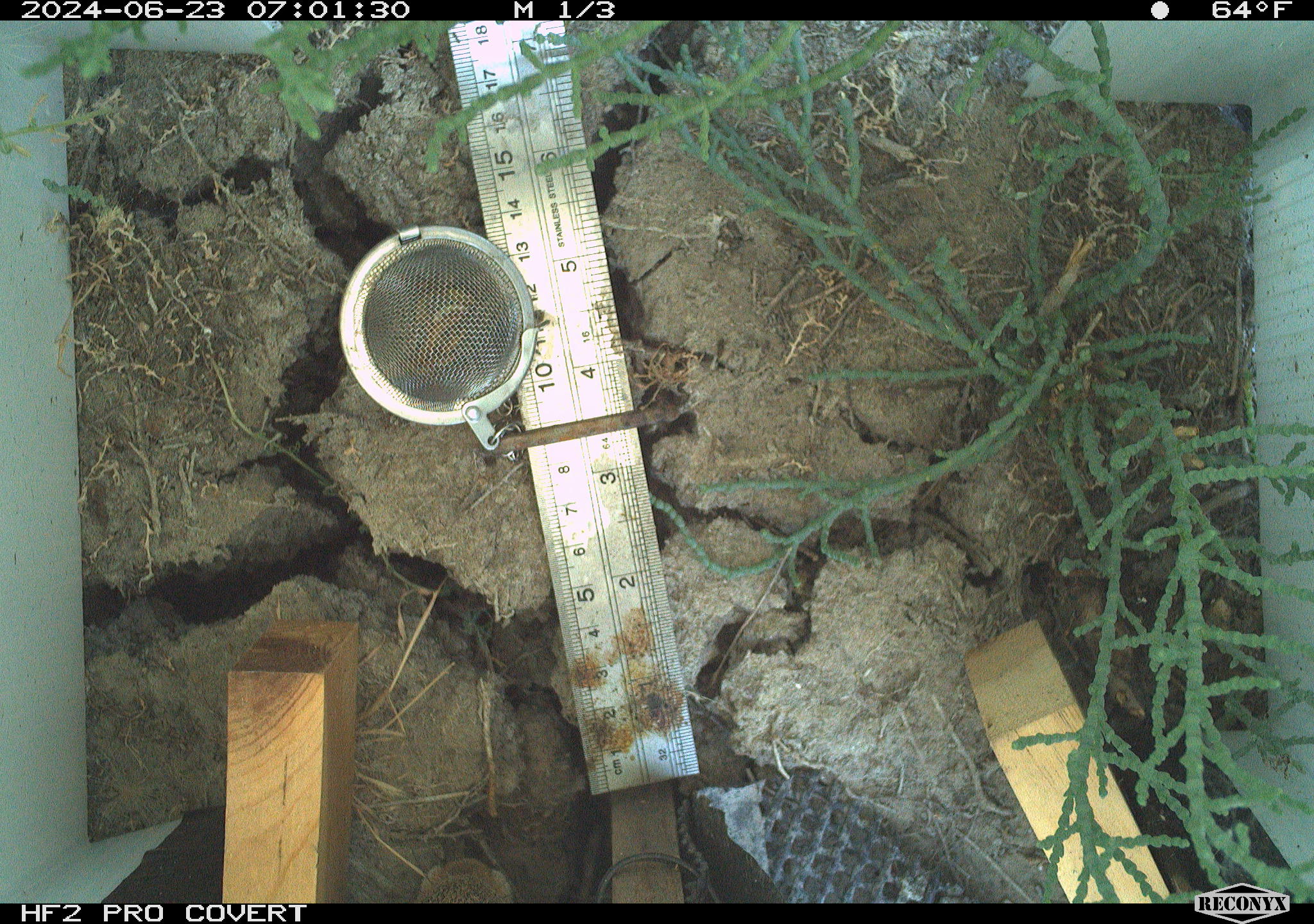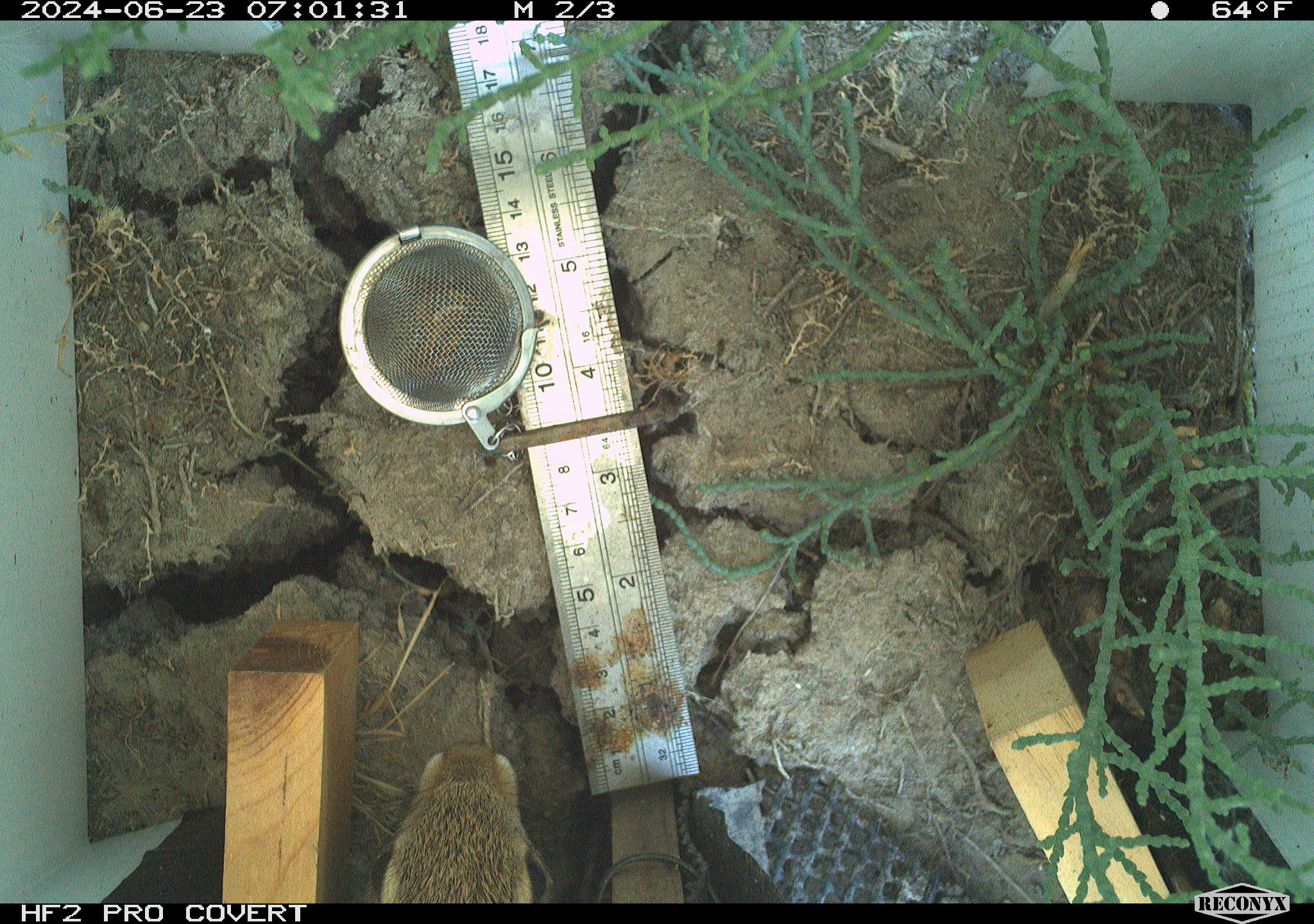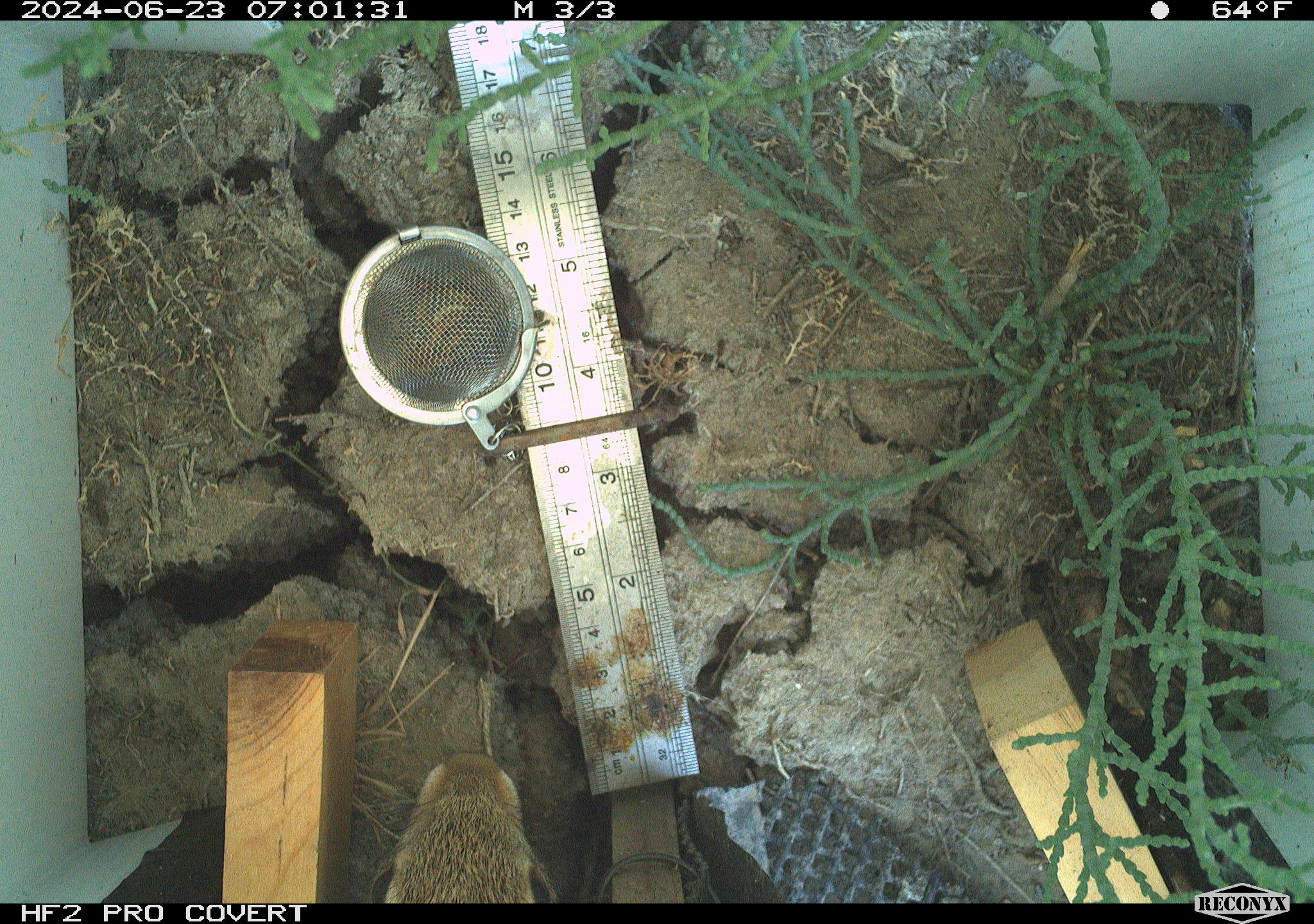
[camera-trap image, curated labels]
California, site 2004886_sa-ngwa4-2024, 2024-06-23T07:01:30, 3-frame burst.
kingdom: Animalia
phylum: Chordata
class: Mammalia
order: Lagomorpha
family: Leporidae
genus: Sylvilagus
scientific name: Sylvilagus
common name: cottontail rabbits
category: sylvilagus species